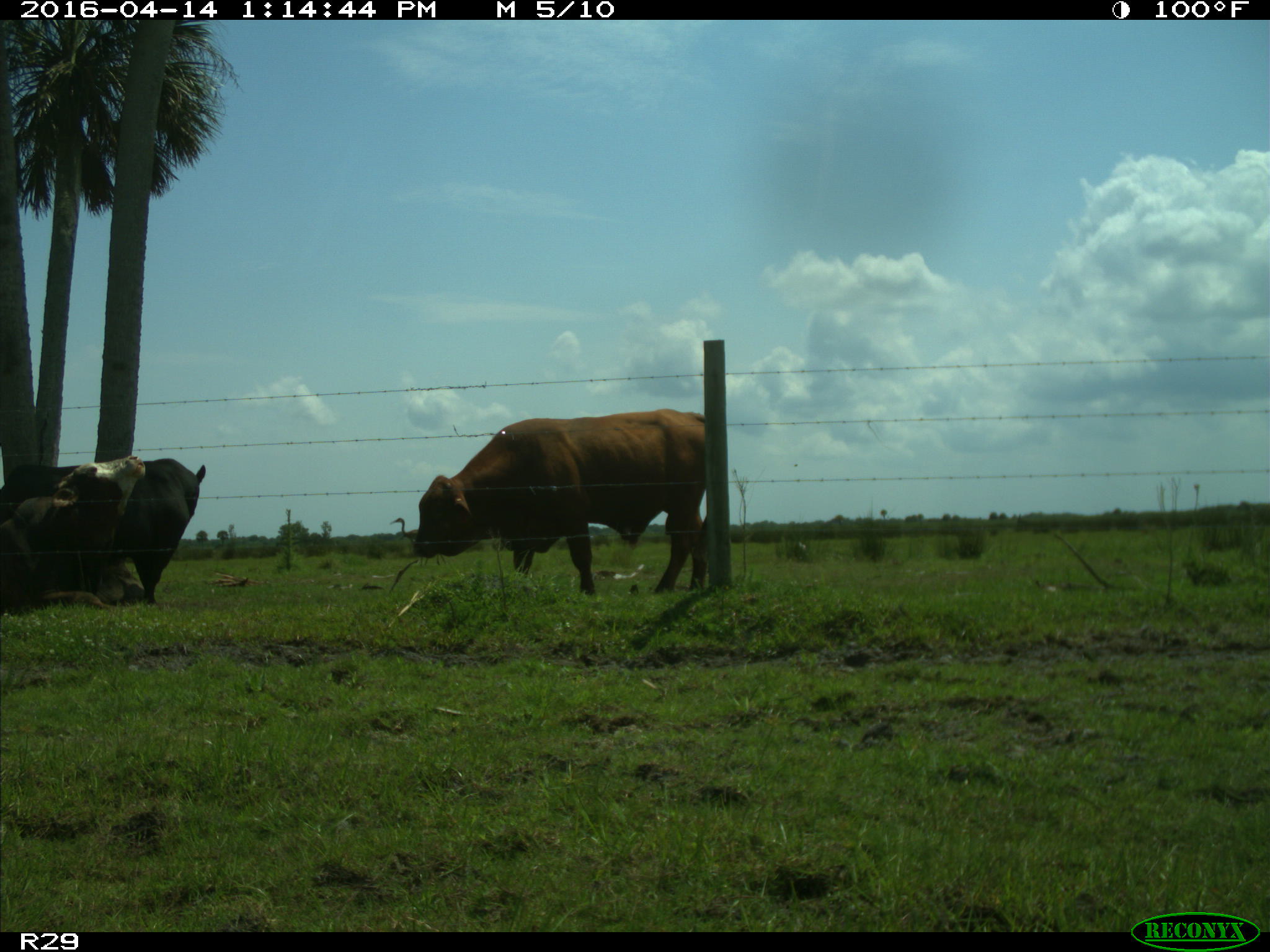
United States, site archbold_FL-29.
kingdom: Animalia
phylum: Chordata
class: Mammalia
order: Artiodactyla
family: Bovidae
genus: Bos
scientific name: Bos taurus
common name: domestic cow